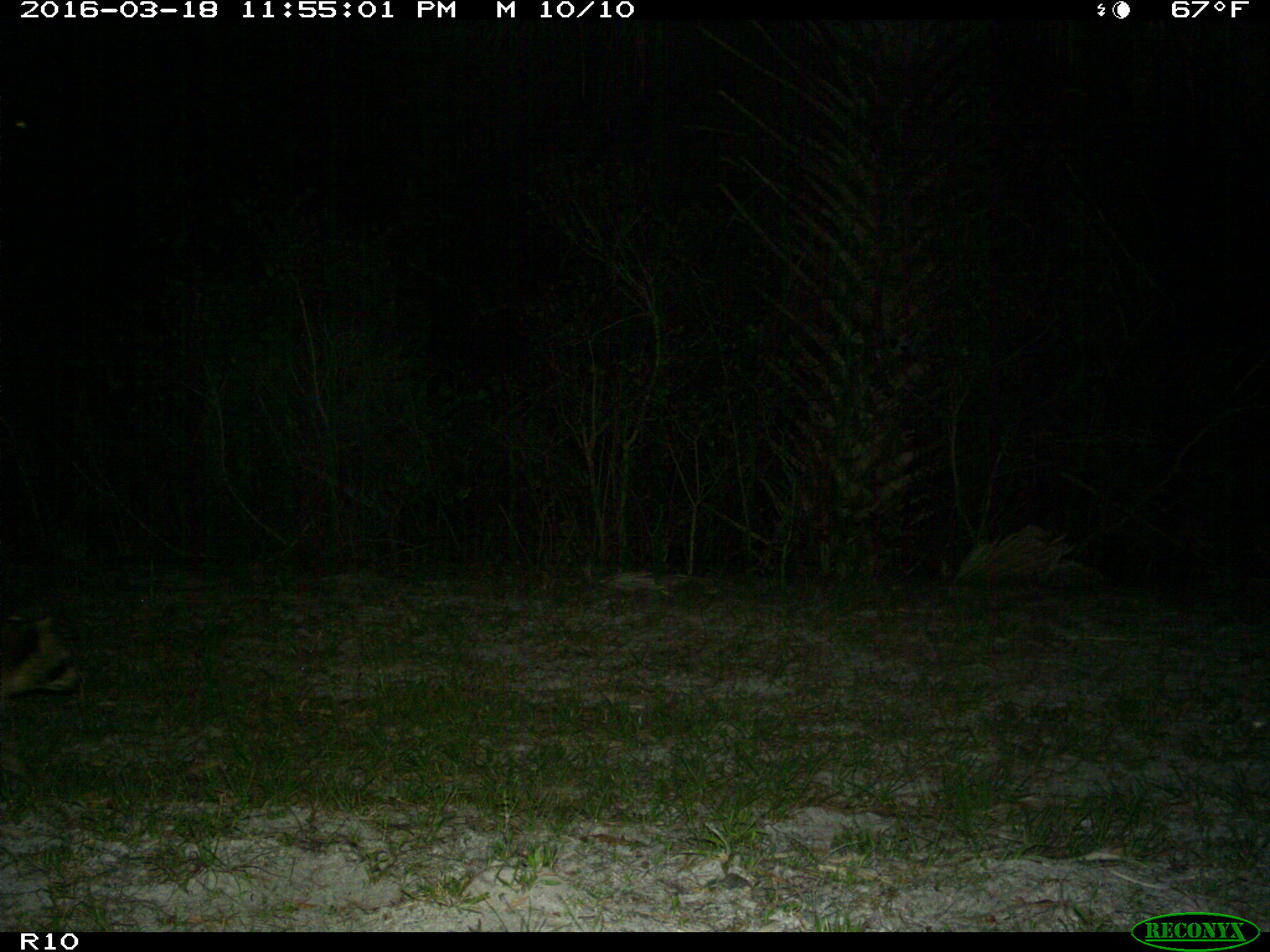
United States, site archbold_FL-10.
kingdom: Animalia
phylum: Chordata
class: Mammalia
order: Carnivora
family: Procyonidae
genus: Procyon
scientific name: Procyon lotor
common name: common raccoon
Procyon lotor (common raccoon).